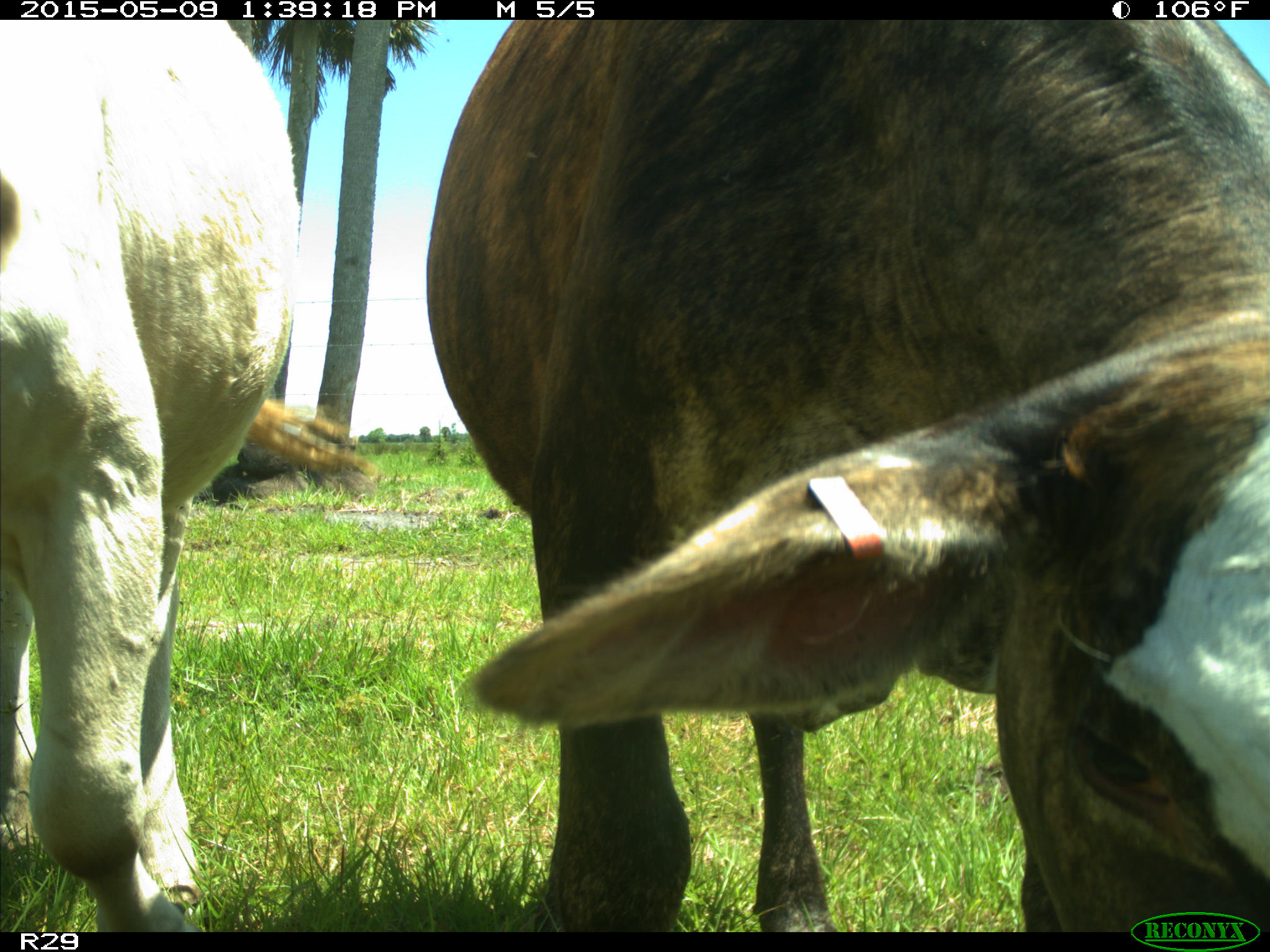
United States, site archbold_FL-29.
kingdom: Animalia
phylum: Chordata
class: Mammalia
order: Artiodactyla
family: Bovidae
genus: Bos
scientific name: Bos taurus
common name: domestic cow